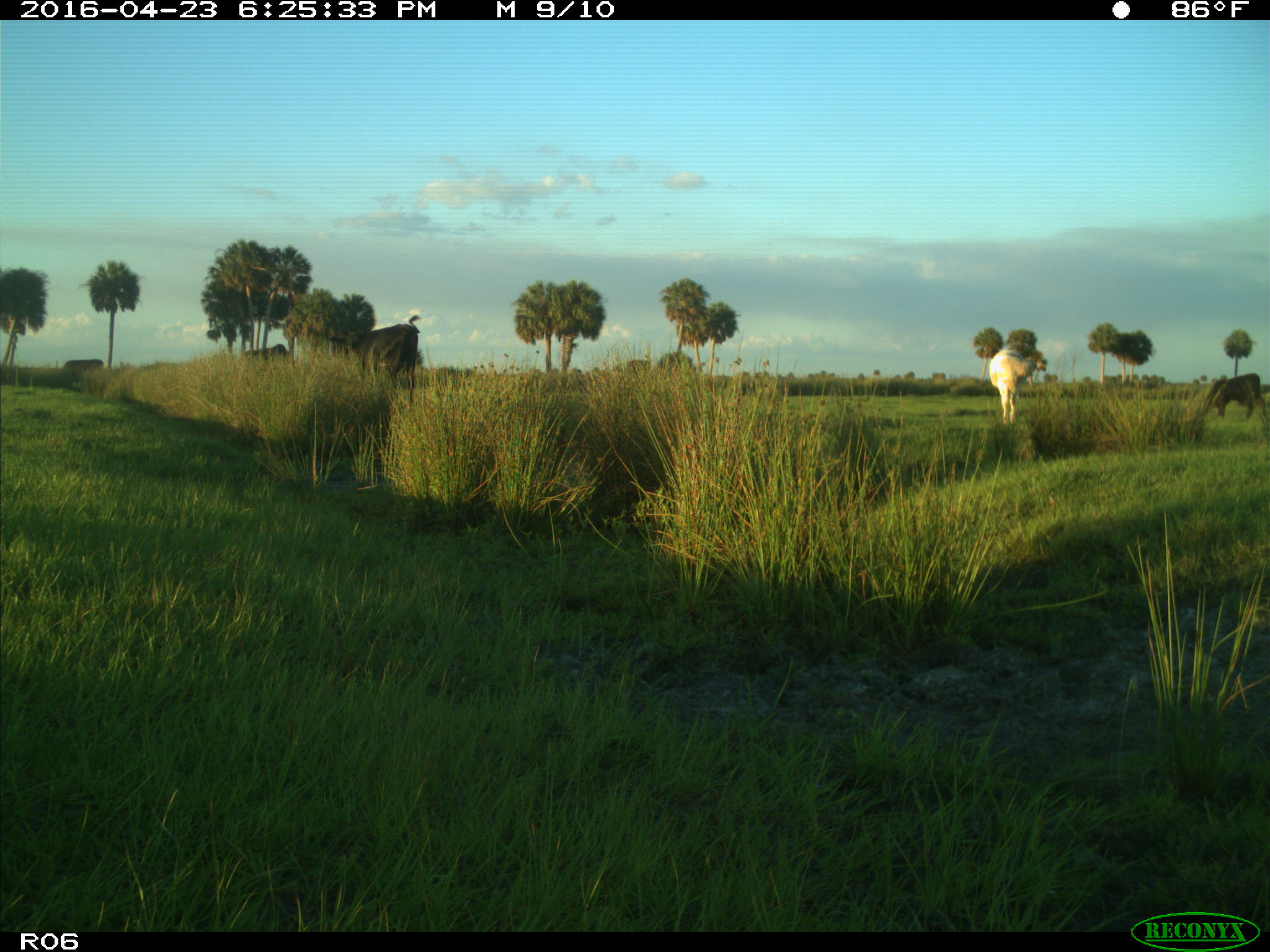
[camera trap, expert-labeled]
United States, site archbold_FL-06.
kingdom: Animalia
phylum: Chordata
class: Mammalia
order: Artiodactyla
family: Bovidae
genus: Bos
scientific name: Bos taurus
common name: domestic cow